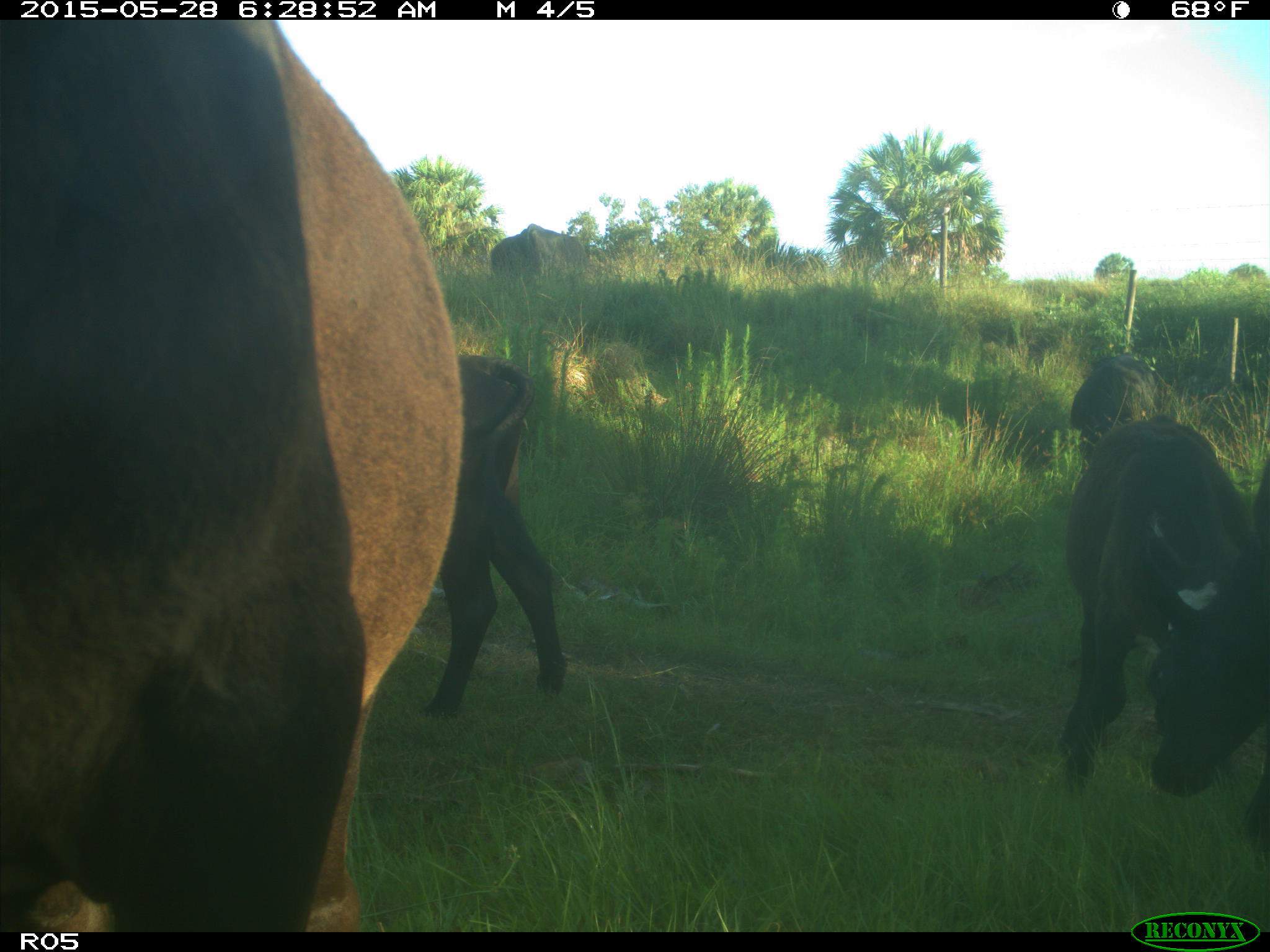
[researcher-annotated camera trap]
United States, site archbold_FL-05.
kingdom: Animalia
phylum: Chordata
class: Mammalia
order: Artiodactyla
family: Bovidae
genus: Bos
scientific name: Bos taurus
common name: domestic cow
Bos taurus (domestic cow).